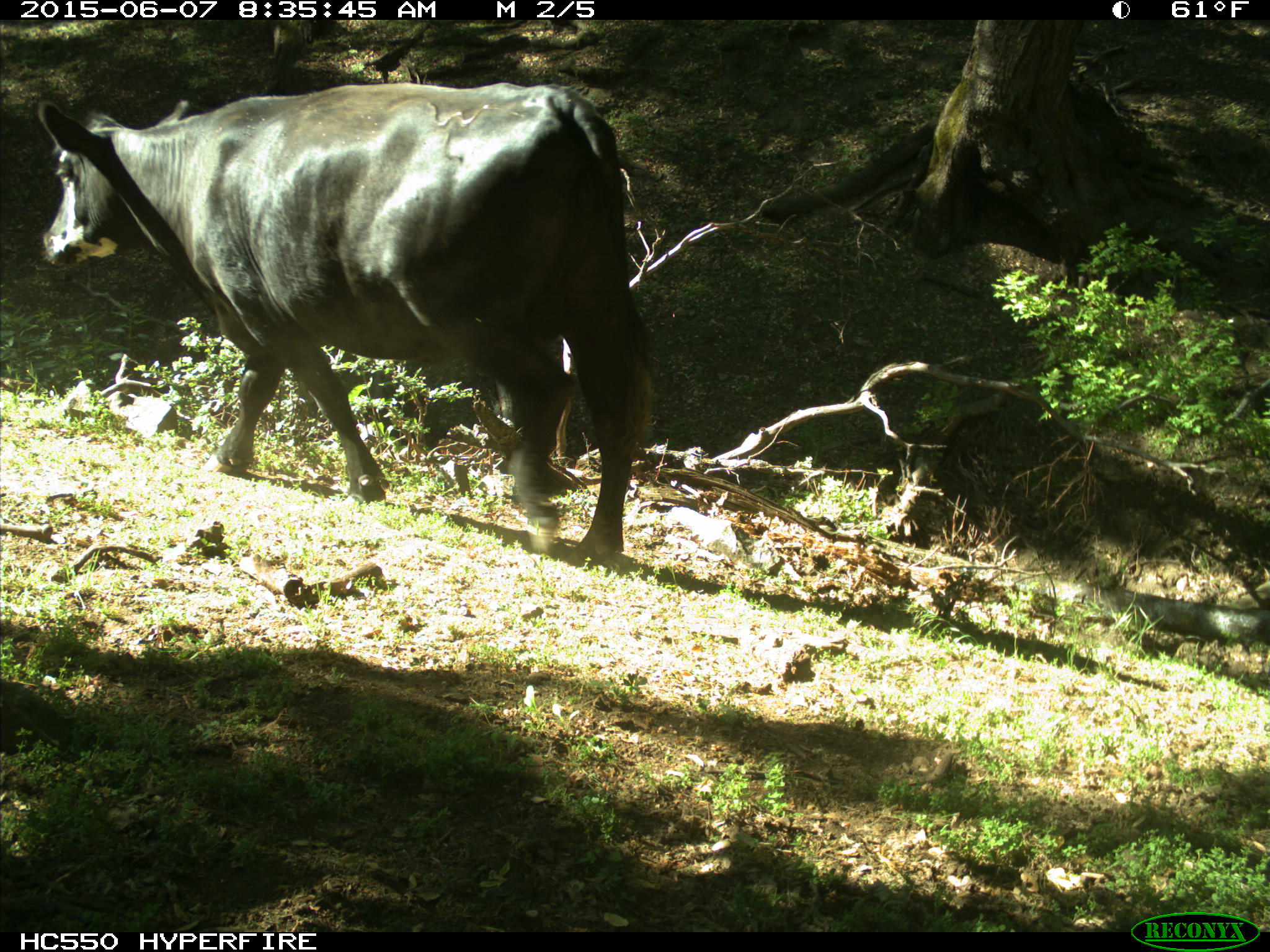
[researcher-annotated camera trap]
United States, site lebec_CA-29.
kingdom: Animalia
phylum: Chordata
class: Mammalia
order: Artiodactyla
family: Bovidae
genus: Bos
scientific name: Bos taurus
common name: domestic cow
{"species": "Bos taurus (domestic cow)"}